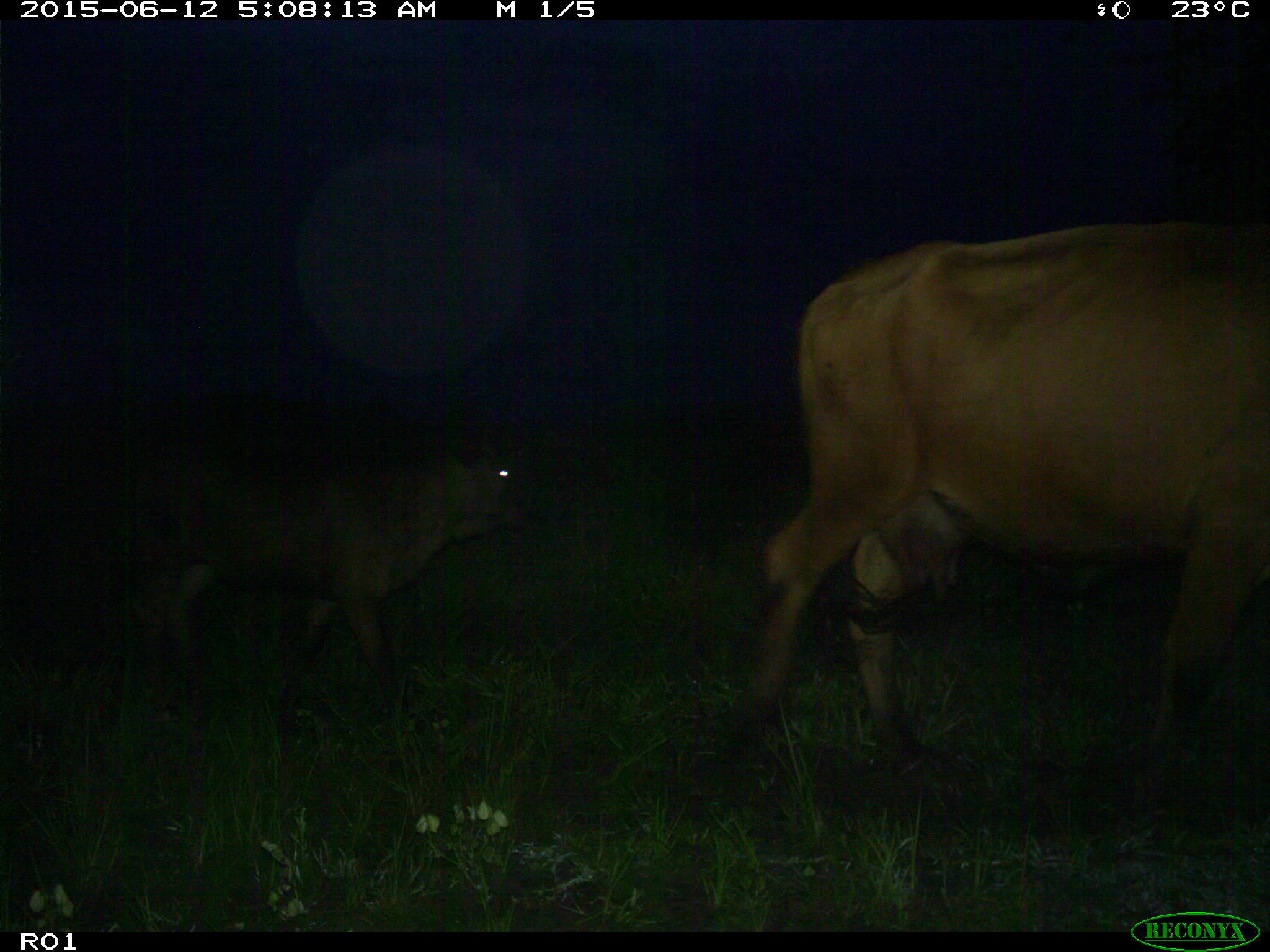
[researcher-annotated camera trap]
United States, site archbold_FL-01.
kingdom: Animalia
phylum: Chordata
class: Mammalia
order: Artiodactyla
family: Bovidae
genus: Bos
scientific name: Bos taurus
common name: domestic cow